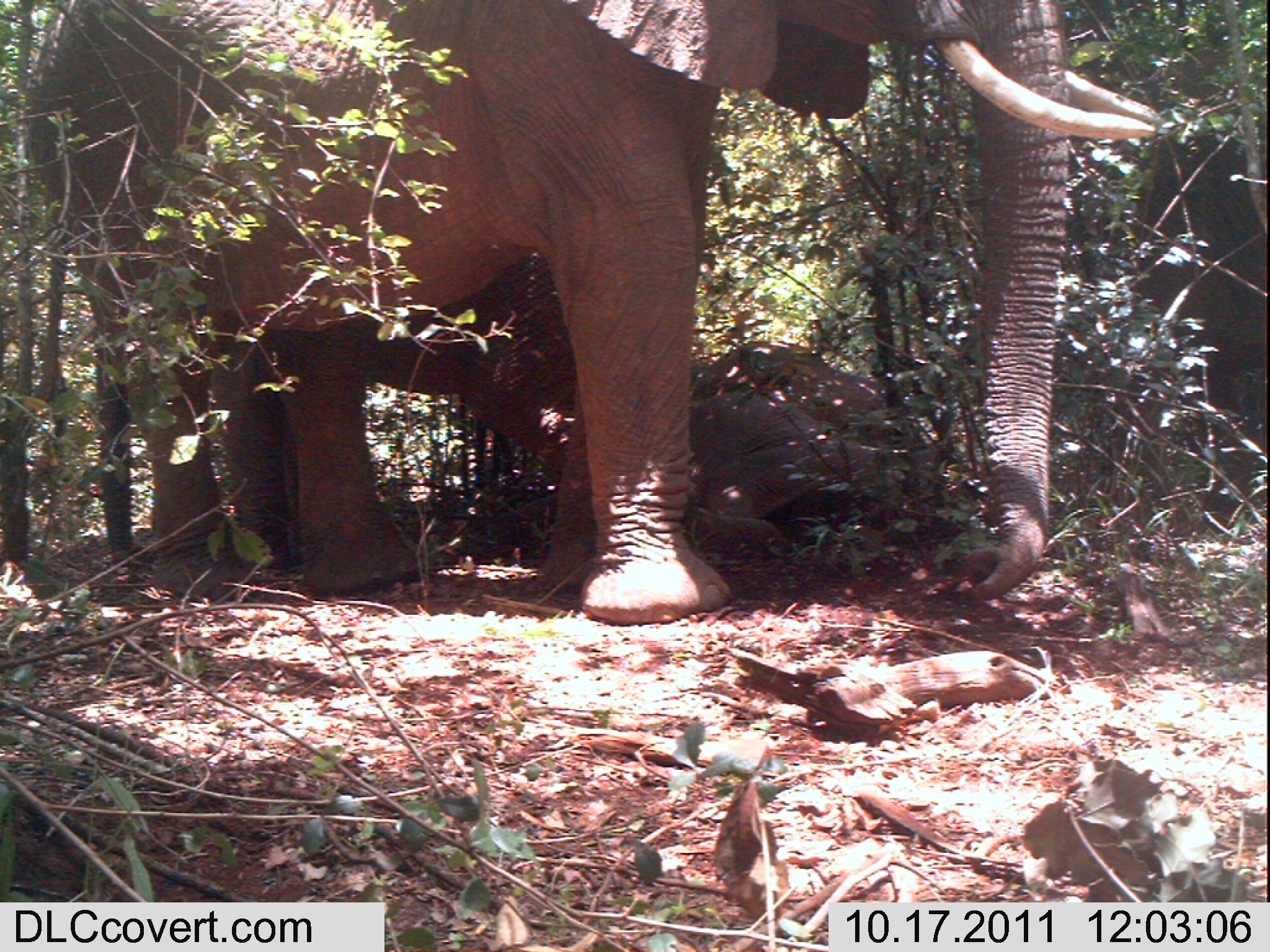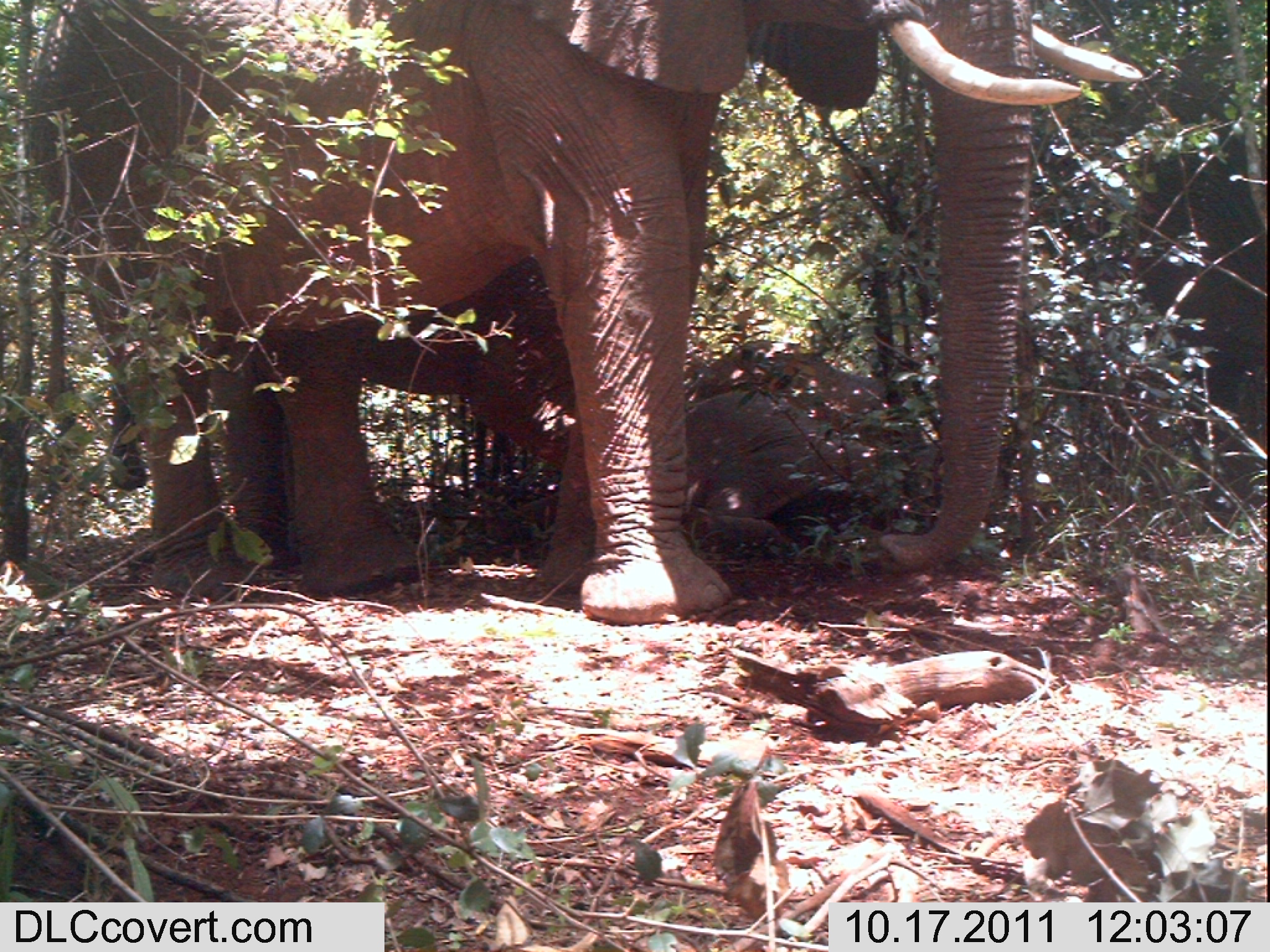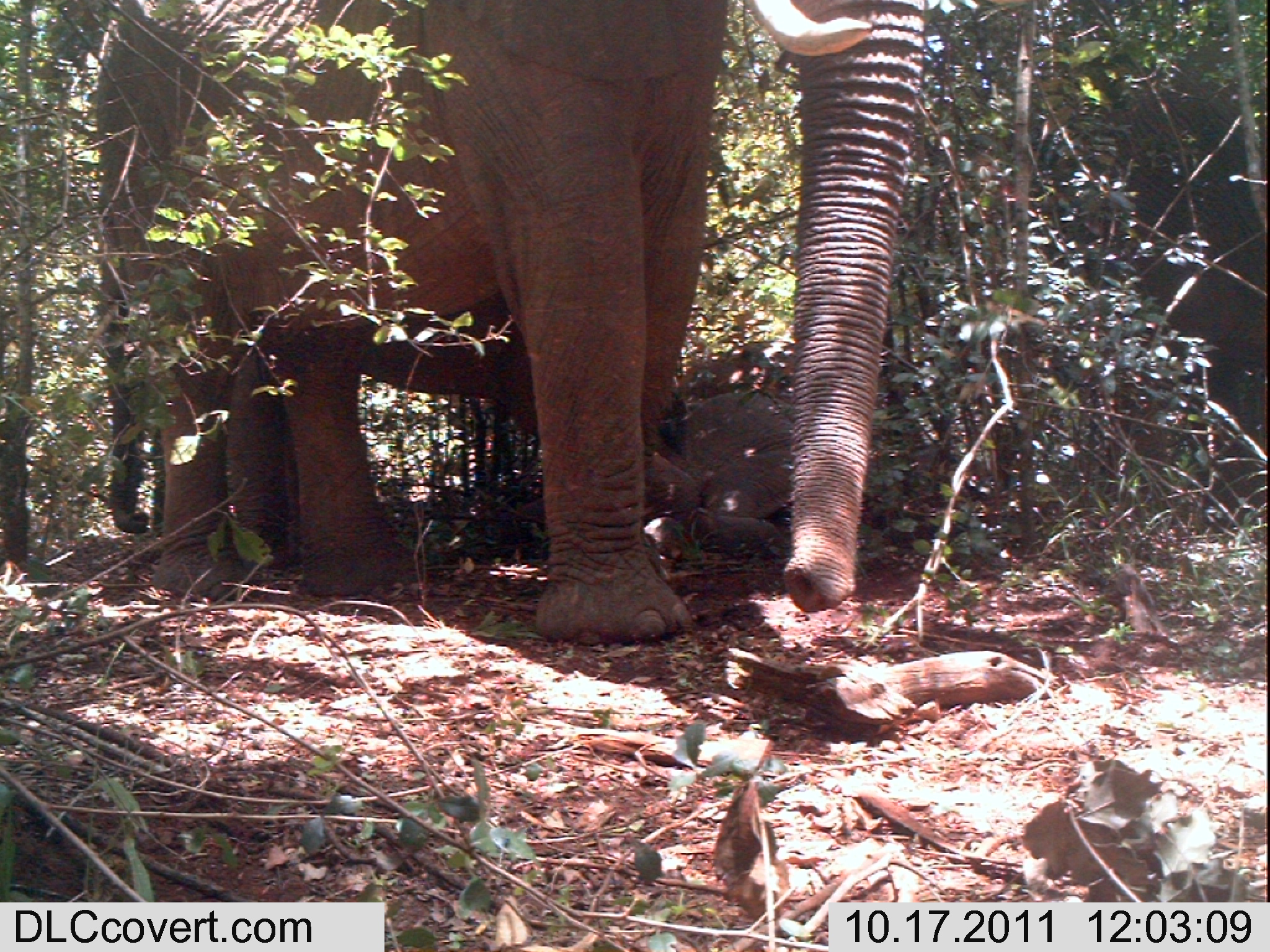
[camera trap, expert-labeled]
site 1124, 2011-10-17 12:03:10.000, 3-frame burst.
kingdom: Animalia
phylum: Chordata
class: Mammalia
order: Proboscidea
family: Elephantidae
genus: Loxodonta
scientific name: Loxodonta africana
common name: african bush elephant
Loxodonta africana (african bush elephant), count 4.